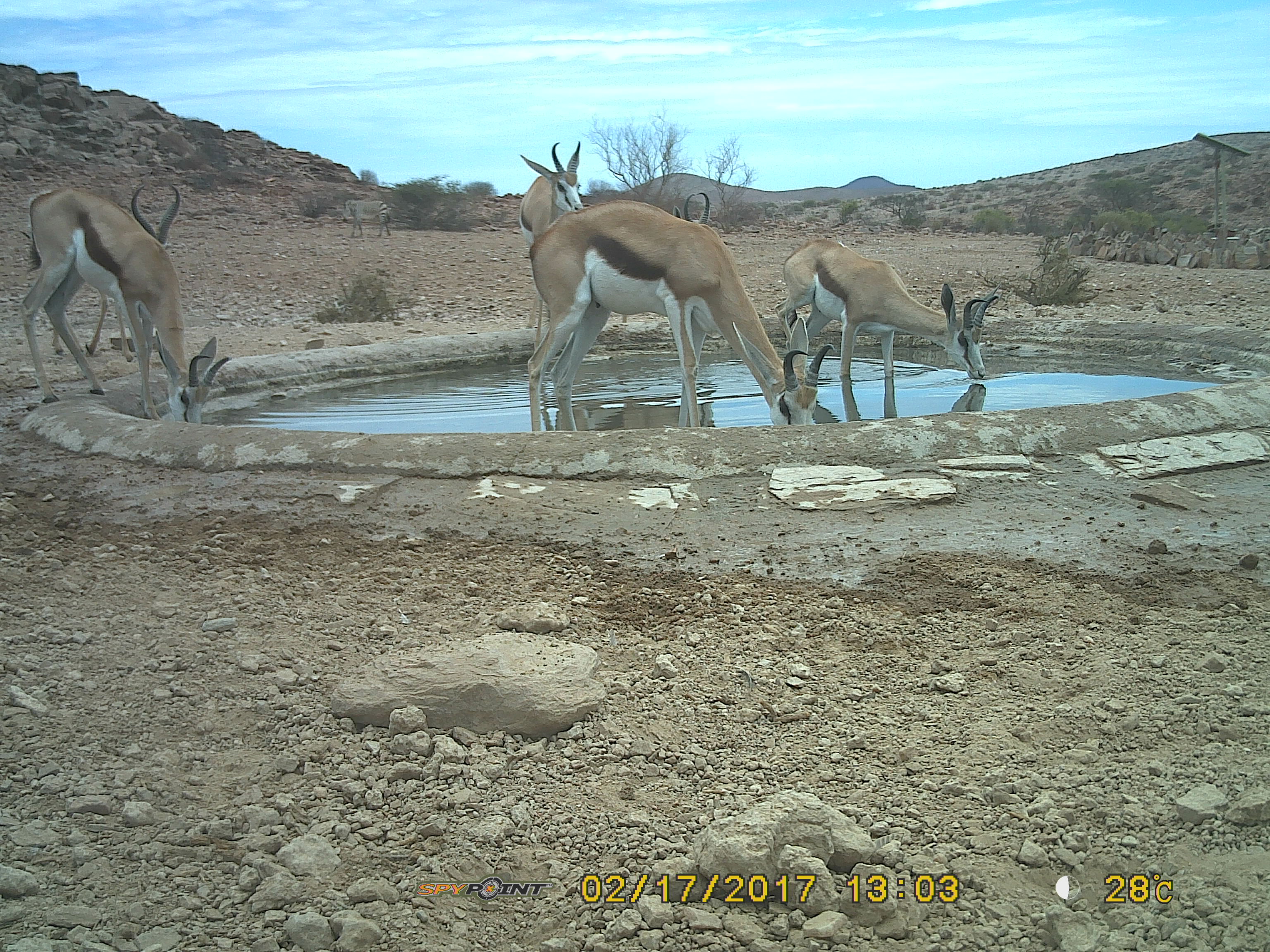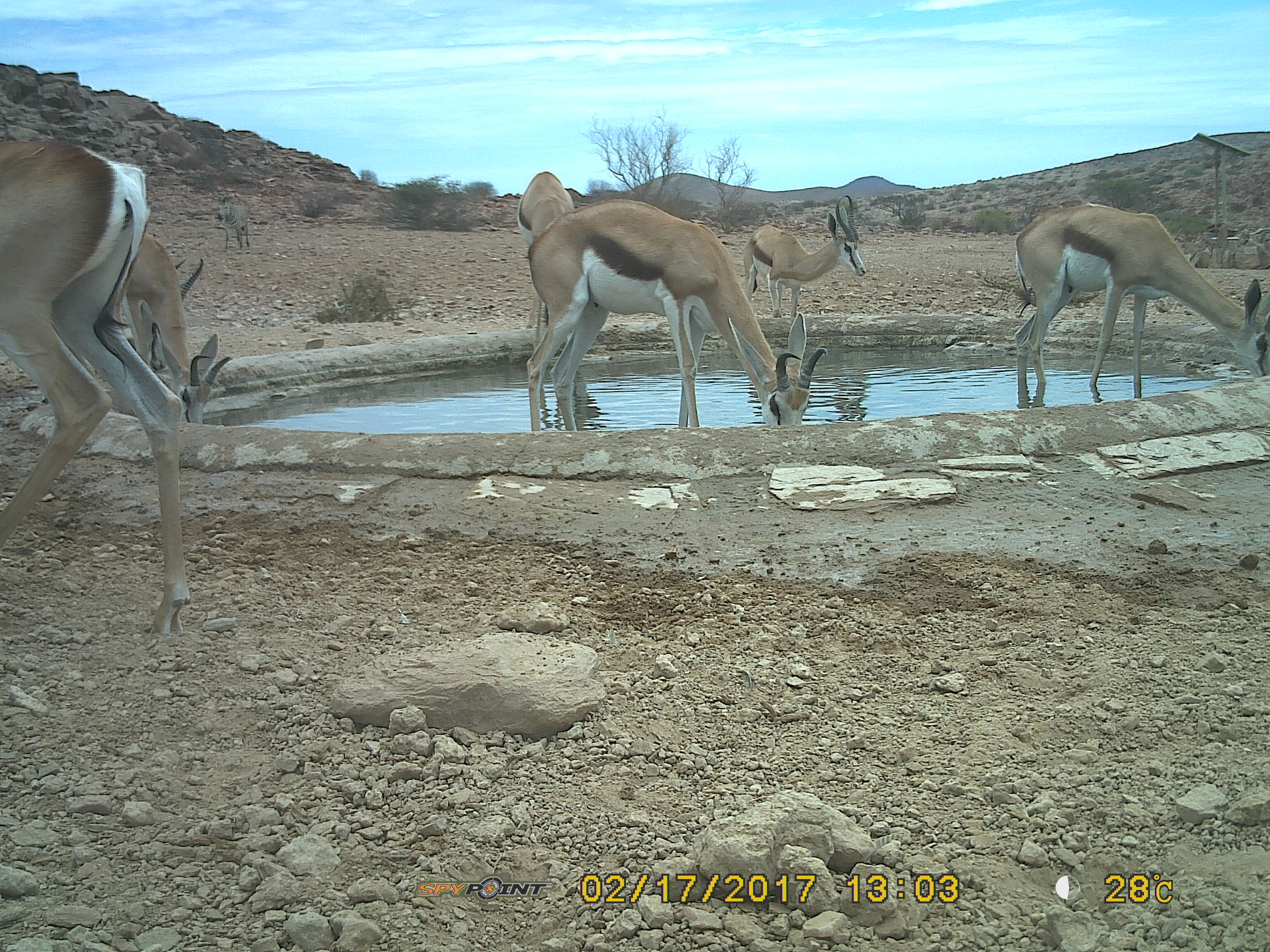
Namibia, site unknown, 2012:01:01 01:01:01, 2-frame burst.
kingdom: Animalia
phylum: Chordata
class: Mammalia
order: Artiodactyla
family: Bovidae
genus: Antidorcas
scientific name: Antidorcas marsupialis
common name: springbok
Antidorcas marsupialis (springbok).